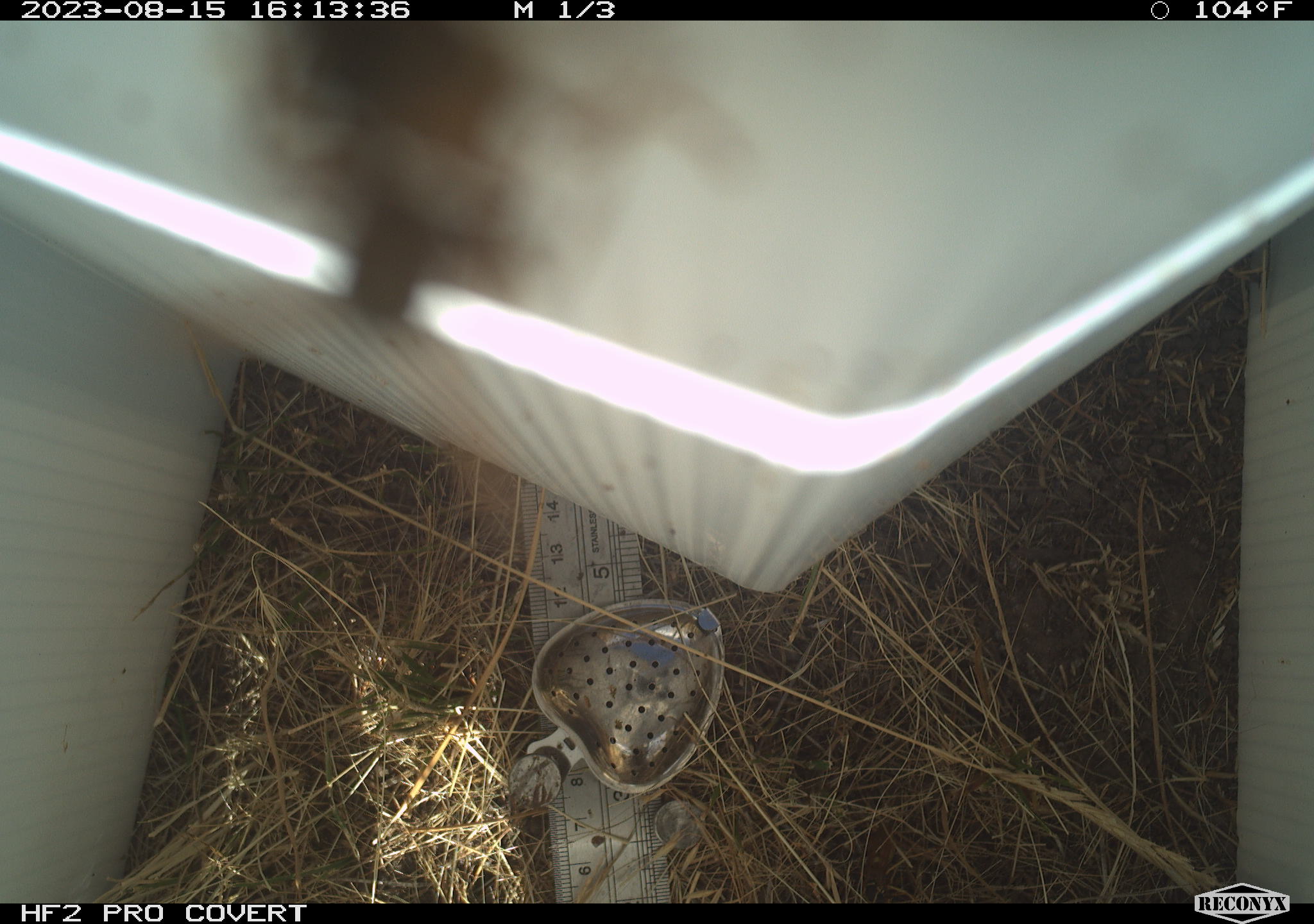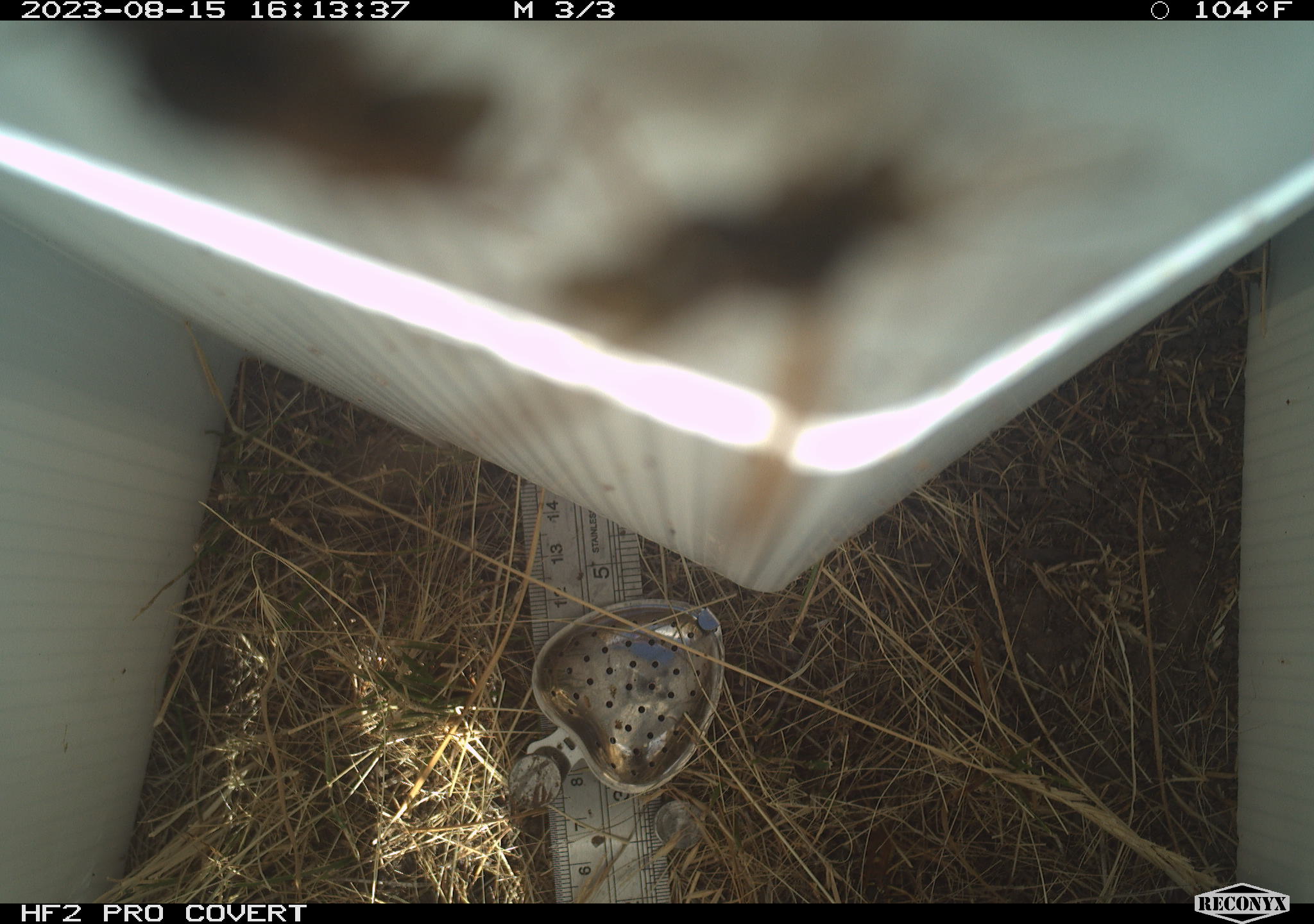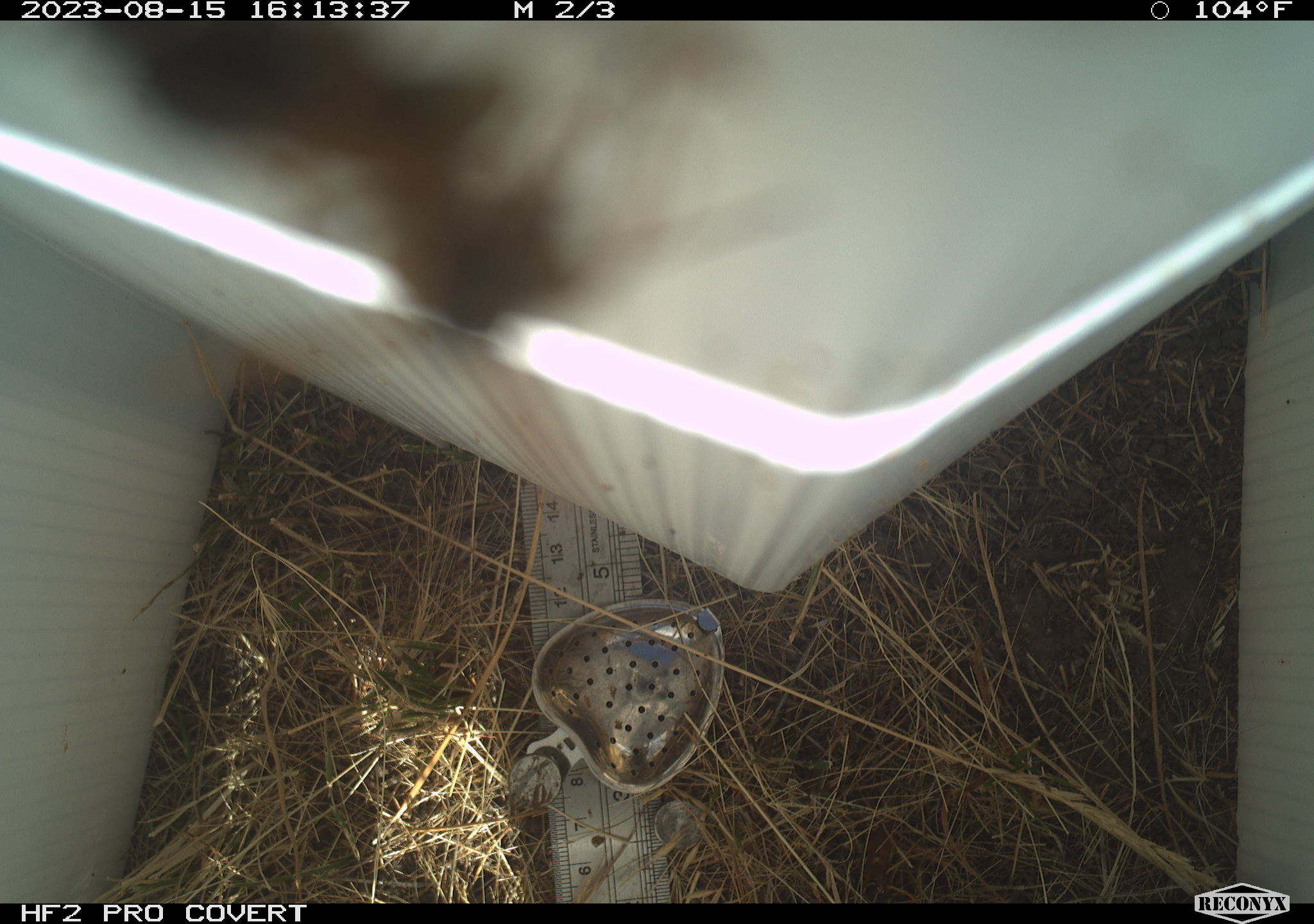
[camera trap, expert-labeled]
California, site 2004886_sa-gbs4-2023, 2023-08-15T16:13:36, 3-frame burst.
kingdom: Animalia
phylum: Arthropoda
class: Insecta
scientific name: Insecta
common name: insect